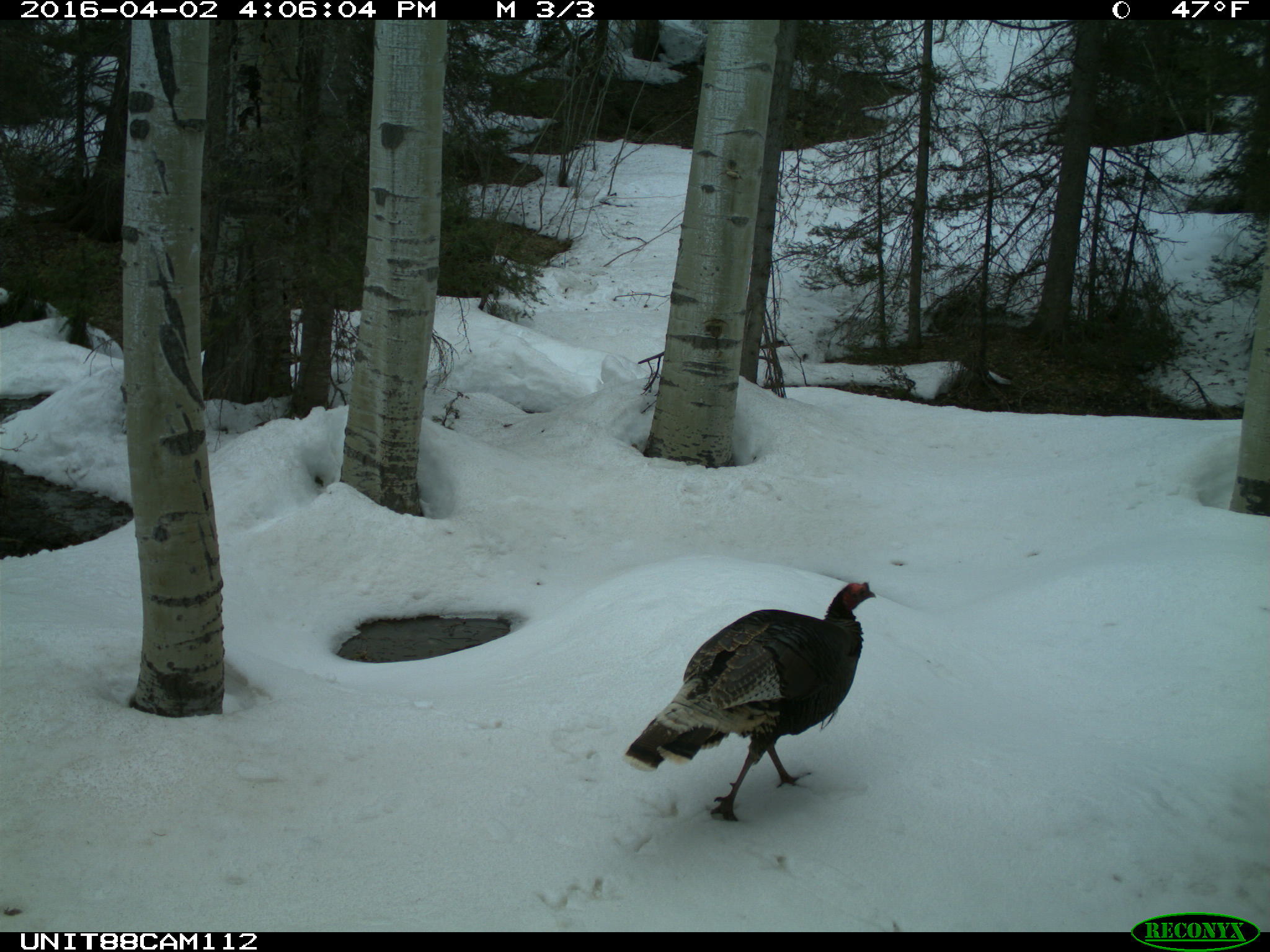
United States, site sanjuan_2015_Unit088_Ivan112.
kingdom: Animalia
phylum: Chordata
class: Aves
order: Galliformes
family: Phasianidae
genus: Meleagris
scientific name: Meleagris gallopavo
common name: wild turkey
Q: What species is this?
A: Meleagris gallopavo (wild turkey).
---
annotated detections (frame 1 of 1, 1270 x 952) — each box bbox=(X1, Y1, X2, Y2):
animal: bbox=(622, 581, 877, 822)